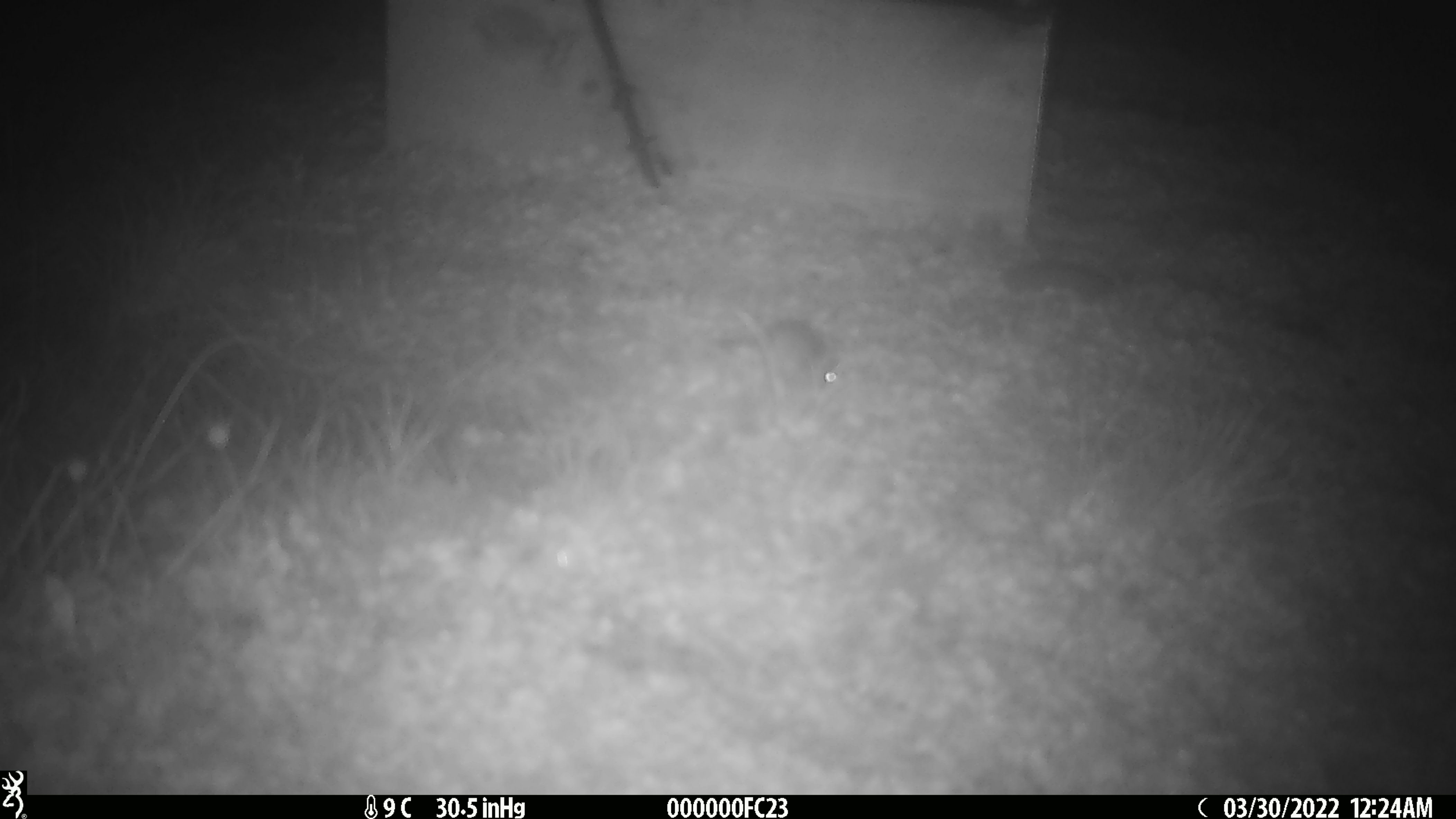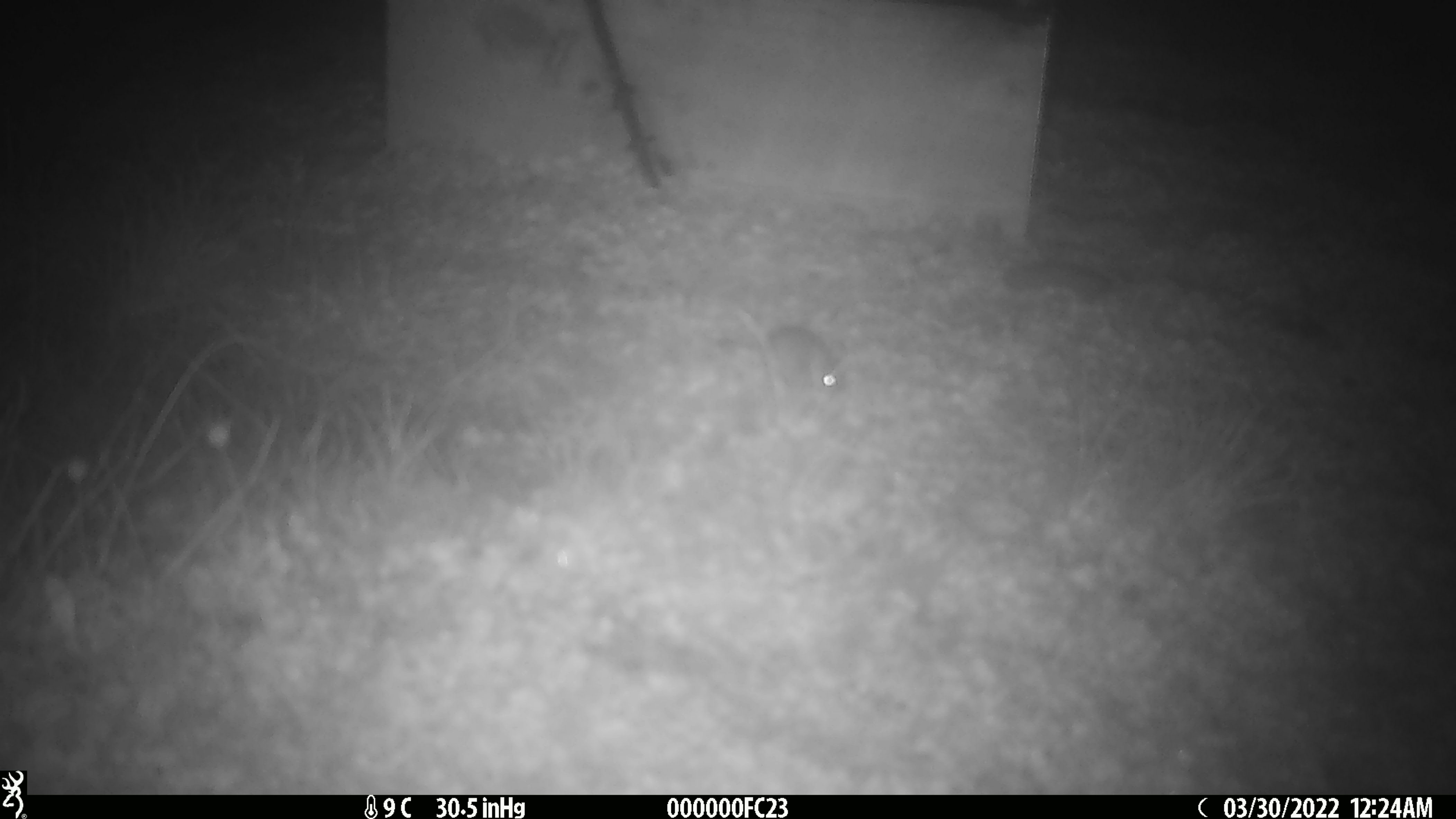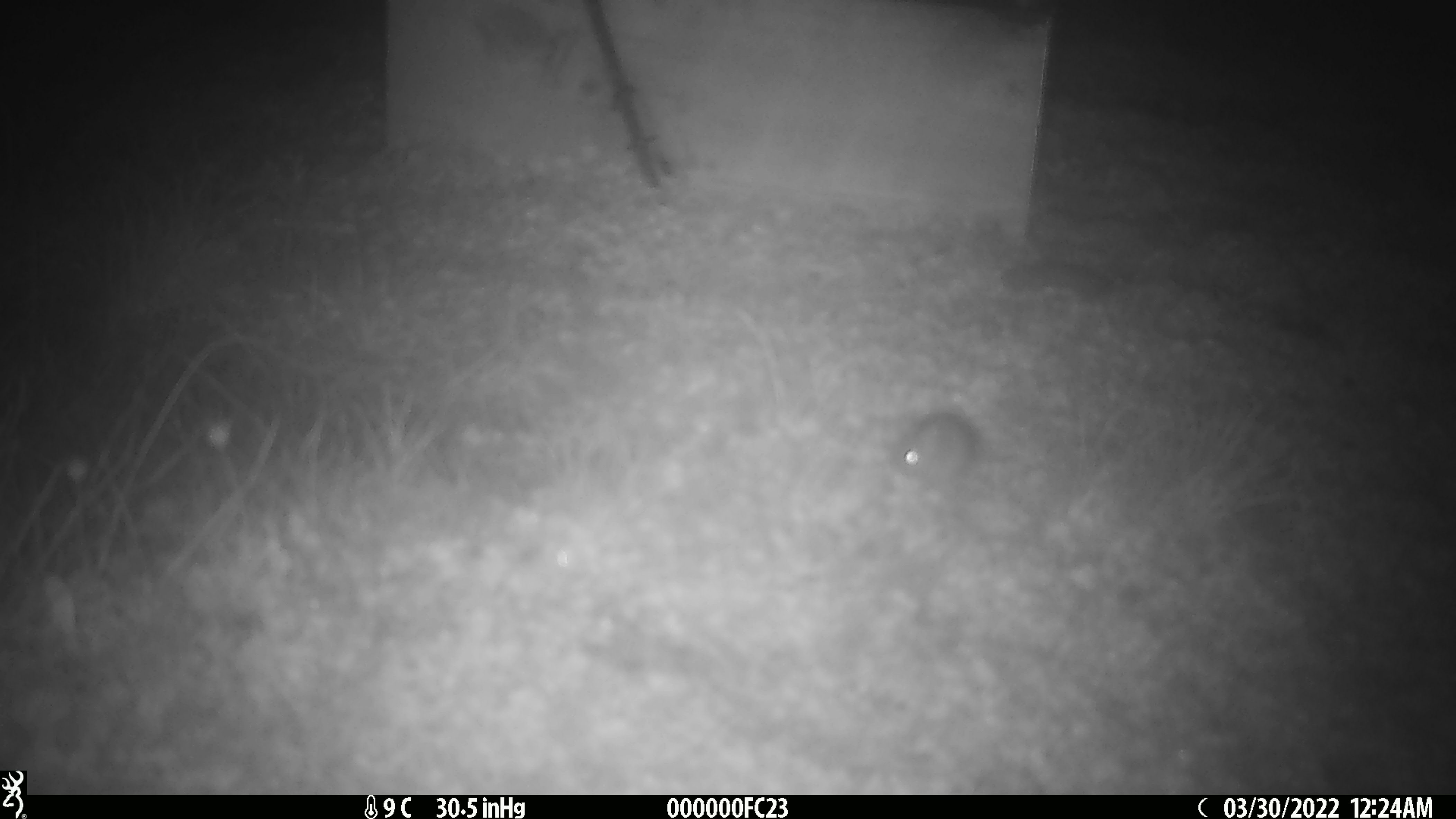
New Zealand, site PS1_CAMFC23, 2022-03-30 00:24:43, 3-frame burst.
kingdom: Animalia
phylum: Chordata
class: Mammalia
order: Rodentia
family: Muridae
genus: Mus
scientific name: Mus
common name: mouse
Mouse (Mus).